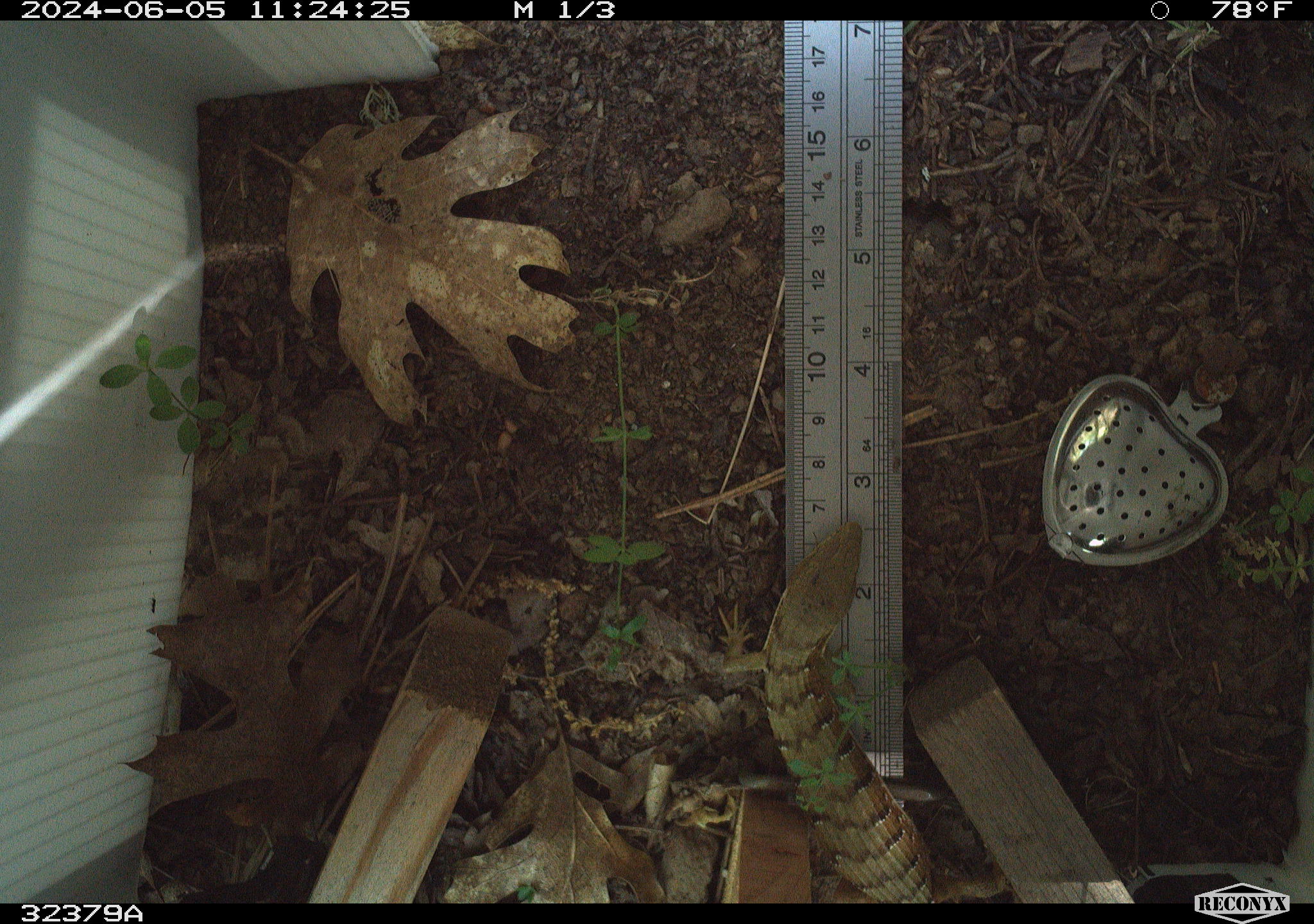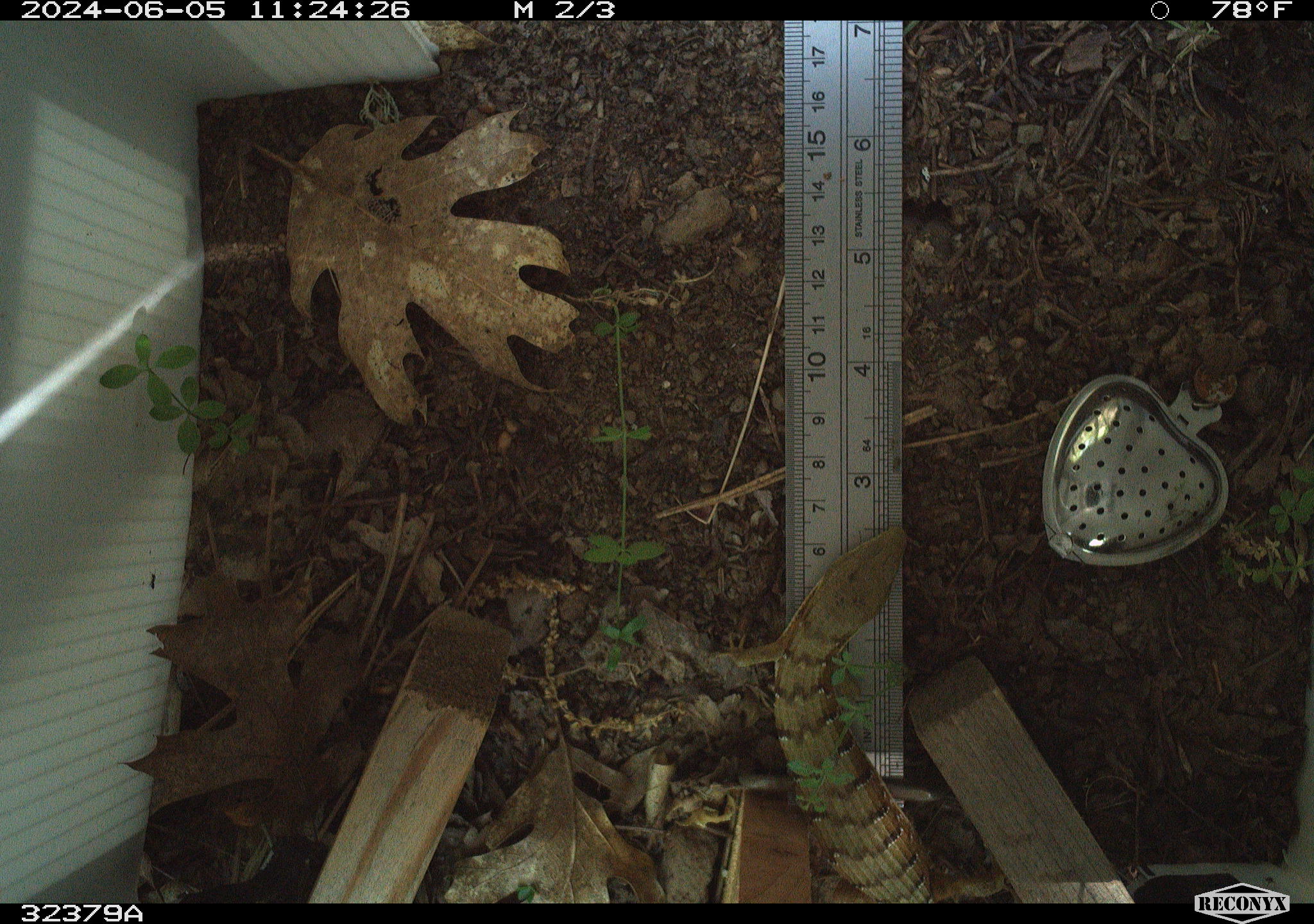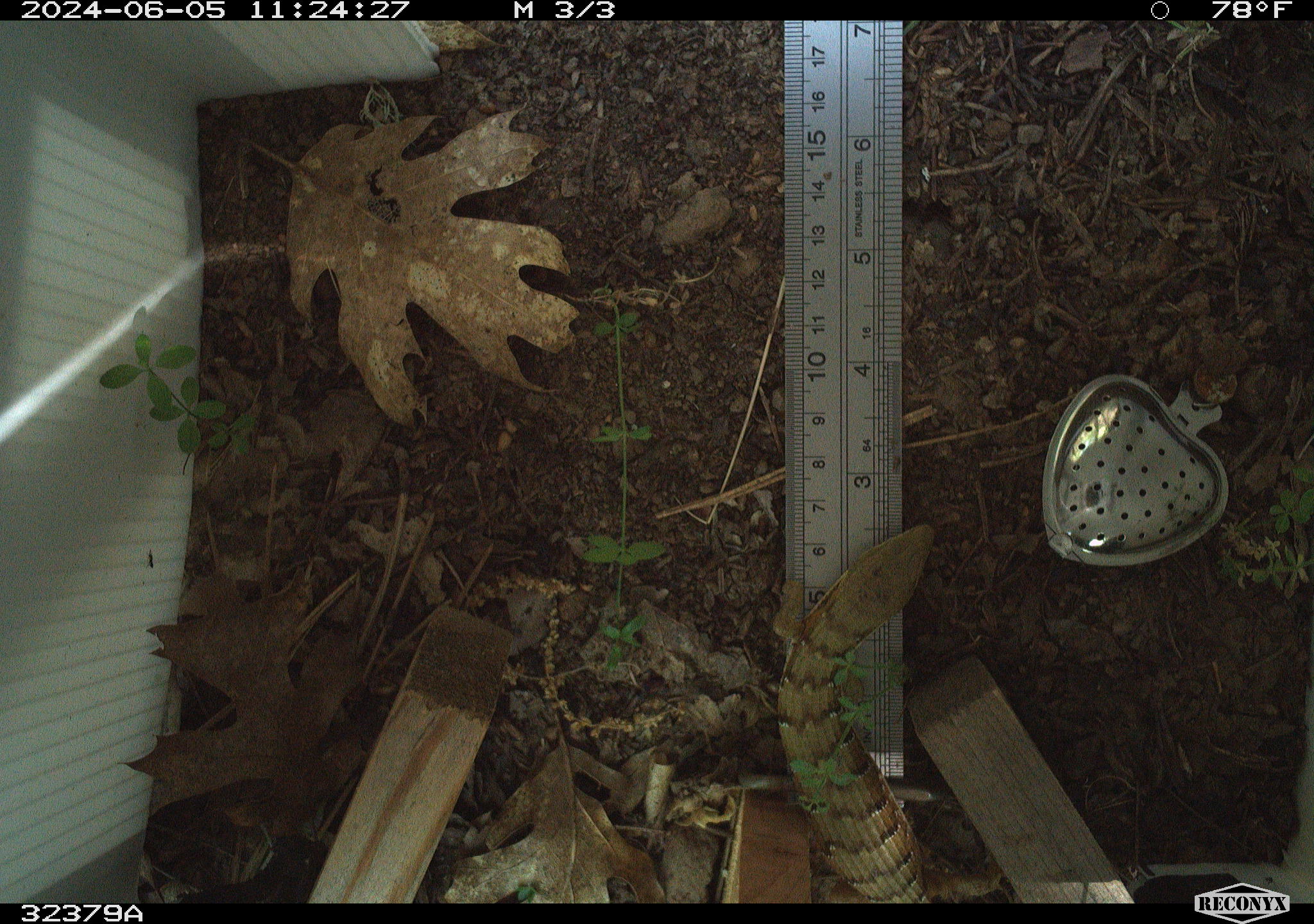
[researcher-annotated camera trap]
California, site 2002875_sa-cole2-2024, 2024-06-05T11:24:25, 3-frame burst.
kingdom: Animalia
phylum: Chordata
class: Reptilia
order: Squamata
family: Anguidae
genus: Elgaria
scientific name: Elgaria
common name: alligator lizards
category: elgaria species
Elgaria species (alligator lizards) (Elgaria).